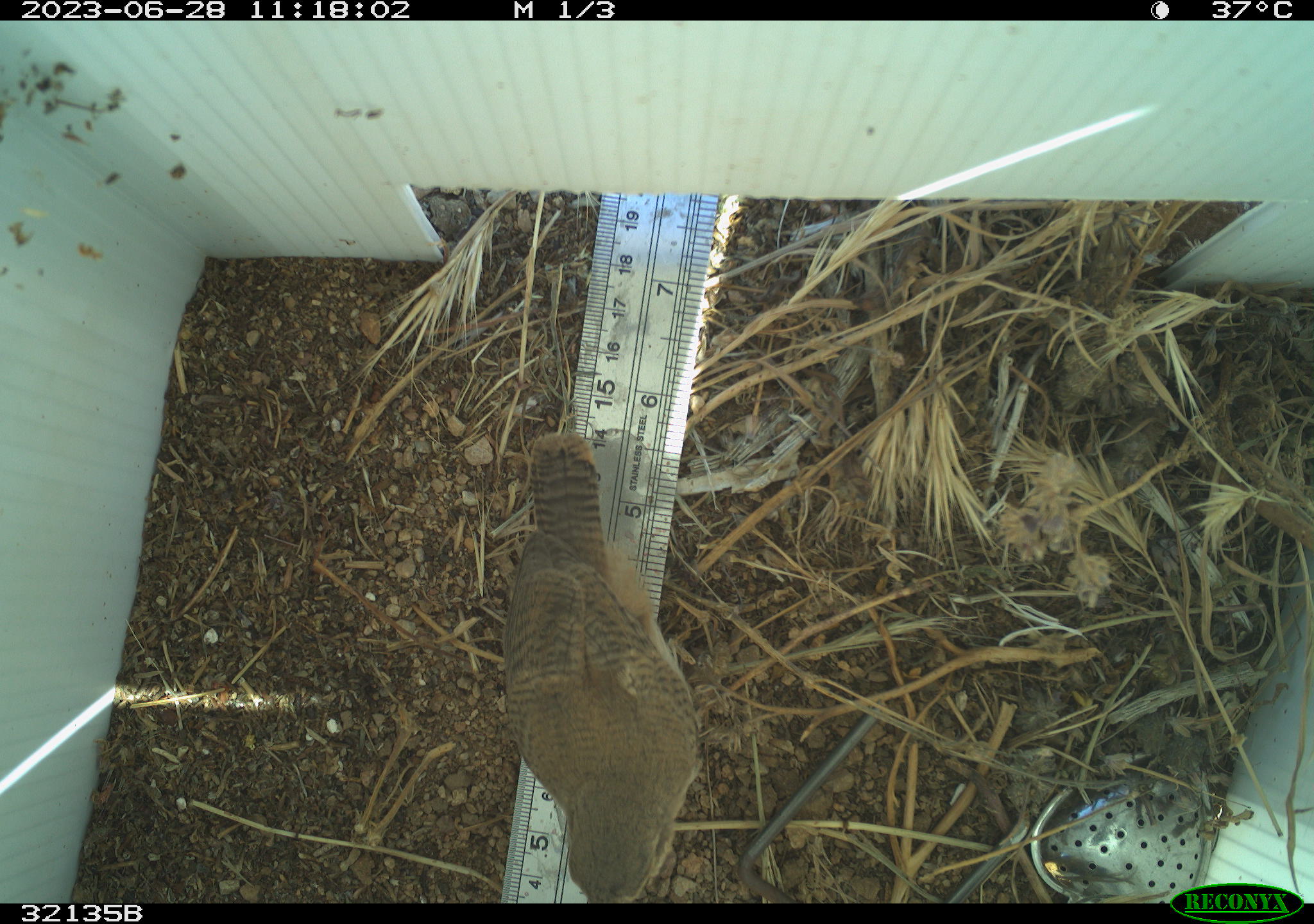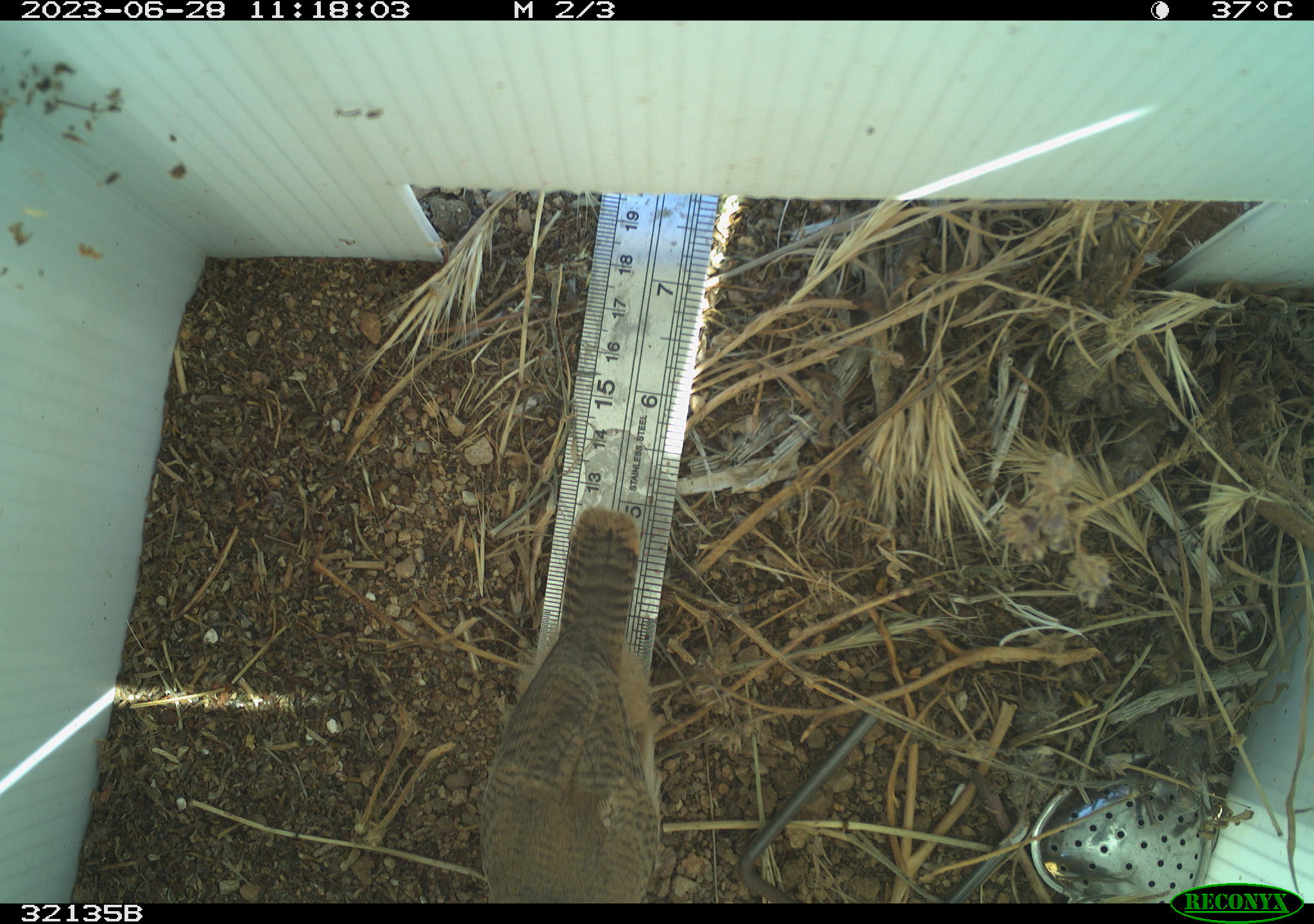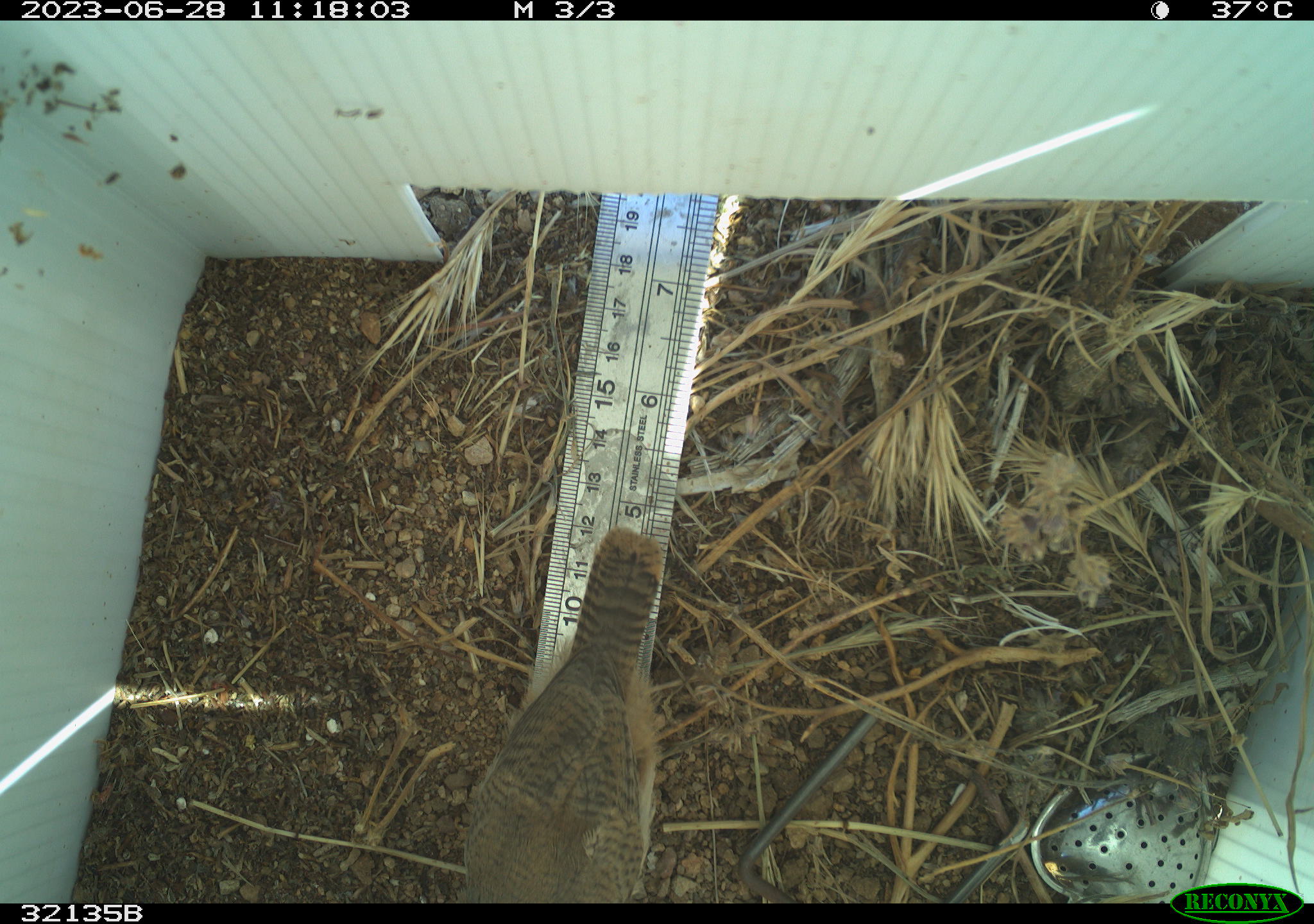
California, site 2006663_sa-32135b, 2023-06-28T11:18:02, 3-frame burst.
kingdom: Animalia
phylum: Chordata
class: Aves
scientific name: Aves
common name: bird